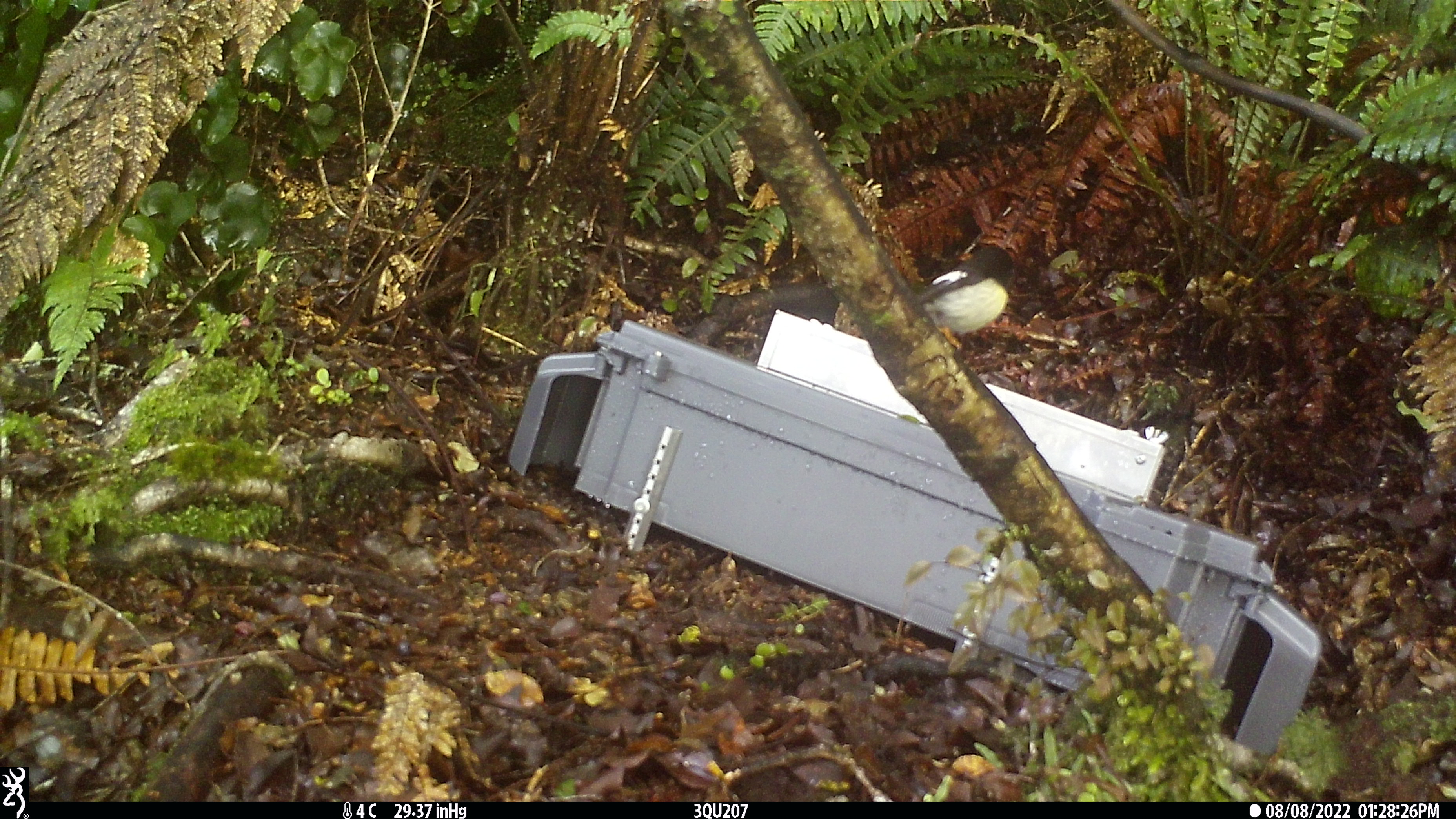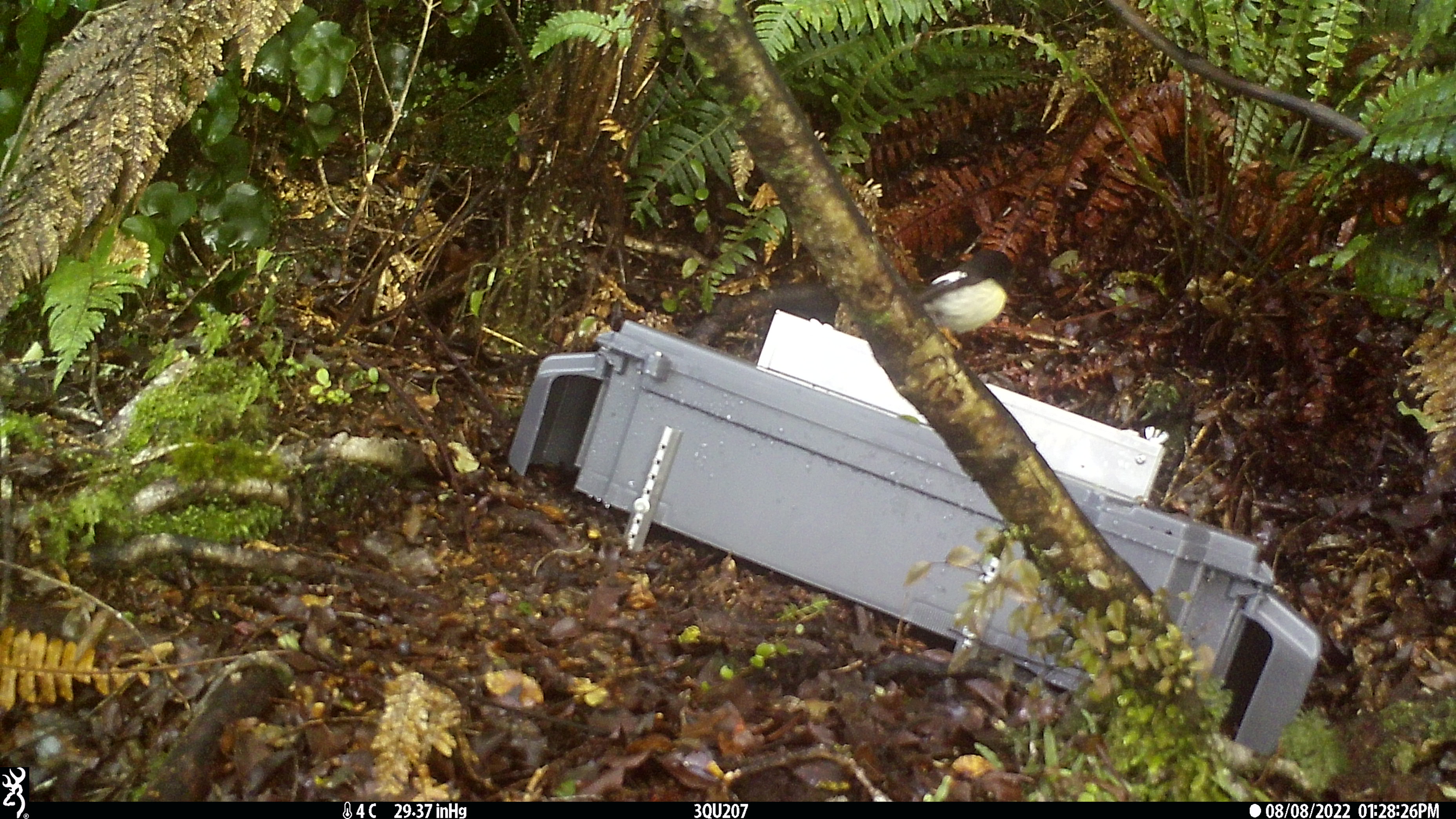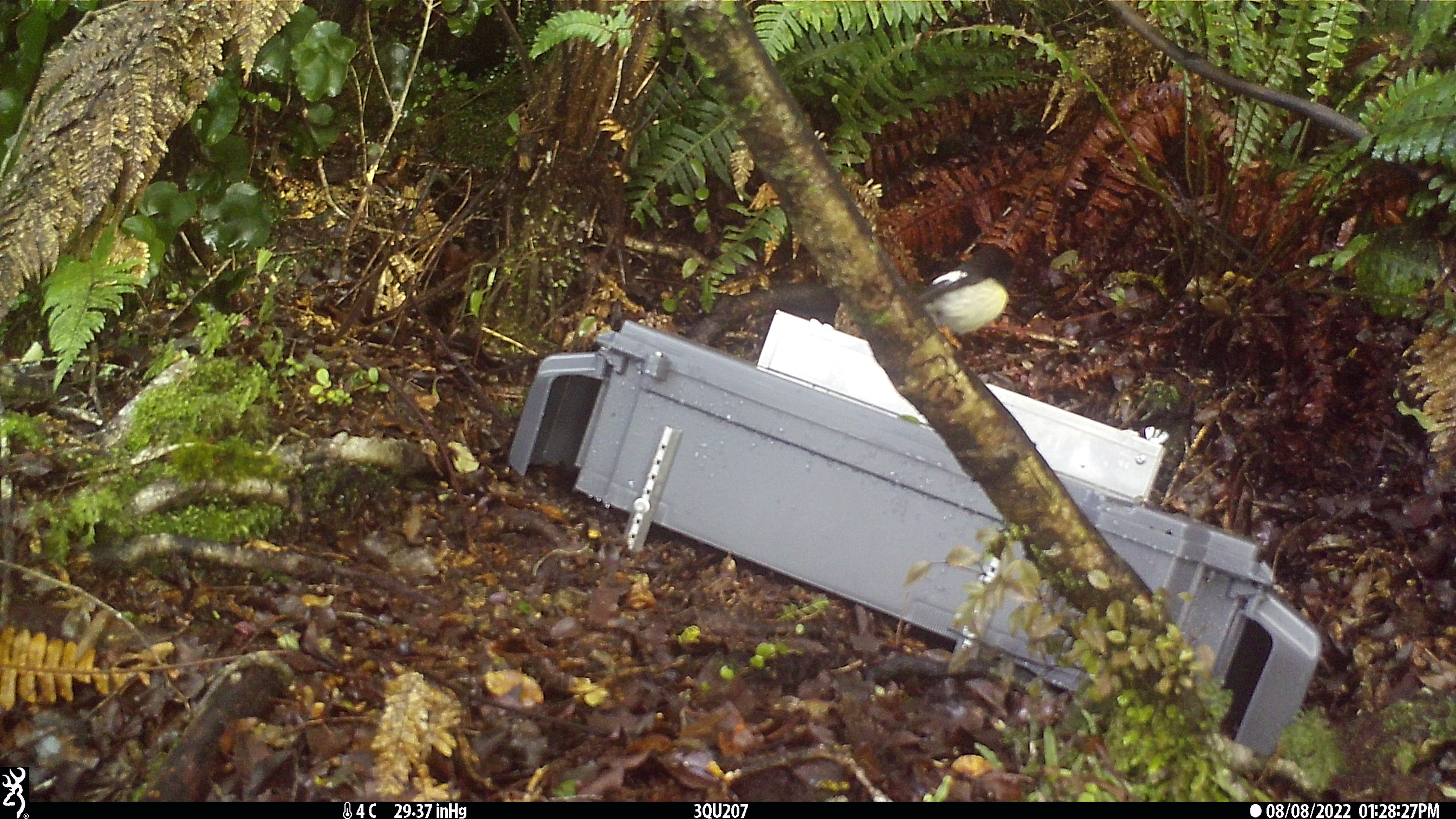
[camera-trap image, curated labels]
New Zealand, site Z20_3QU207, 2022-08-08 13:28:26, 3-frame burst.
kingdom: Animalia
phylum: Chordata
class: Aves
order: Passeriformes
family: Petroicidae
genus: Petroica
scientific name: Petroica macrocephala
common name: tomtit